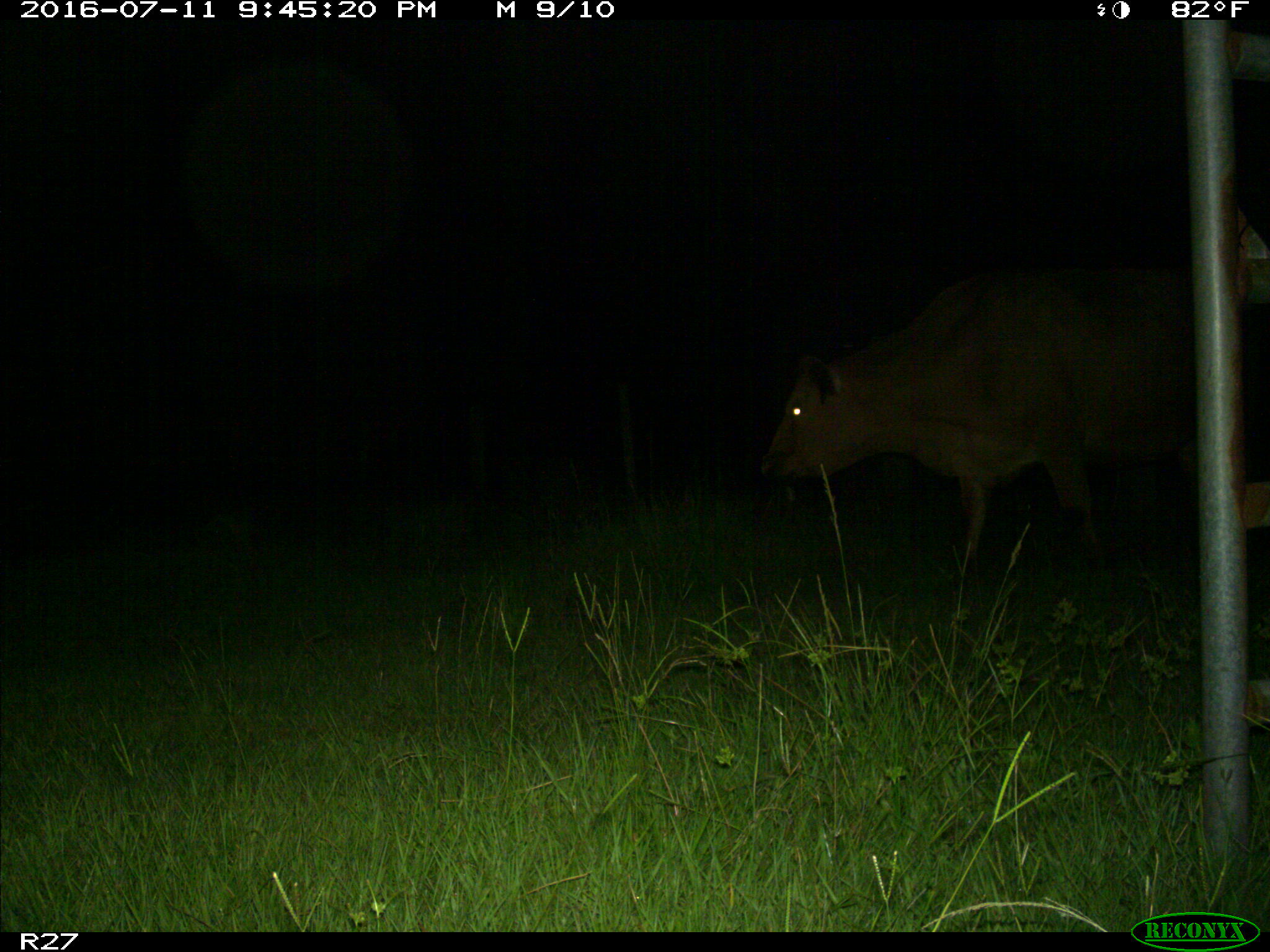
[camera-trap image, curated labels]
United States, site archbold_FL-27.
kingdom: Animalia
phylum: Chordata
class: Mammalia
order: Artiodactyla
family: Bovidae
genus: Bos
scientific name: Bos taurus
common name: domestic cow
Bos taurus (domestic cow).